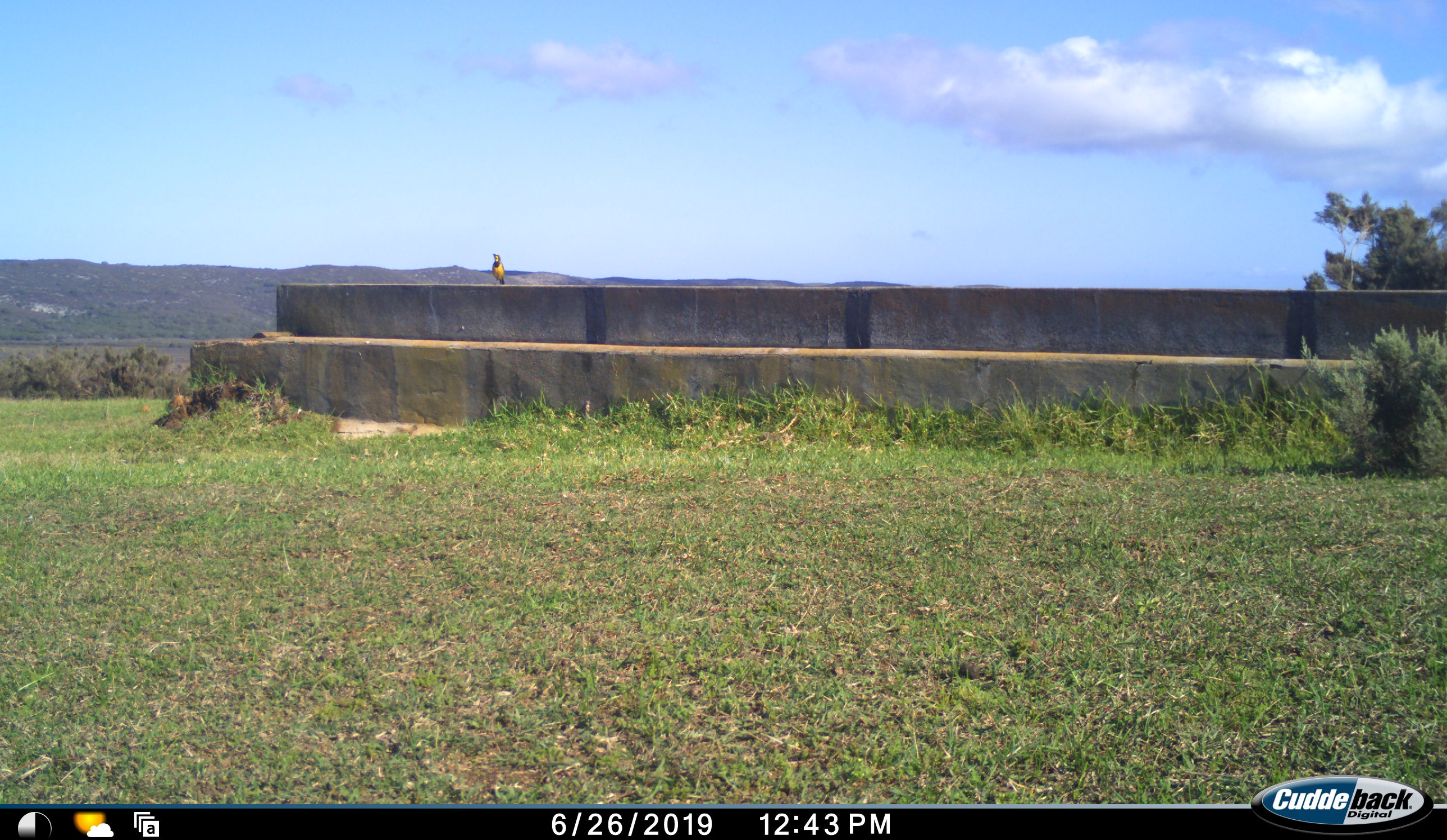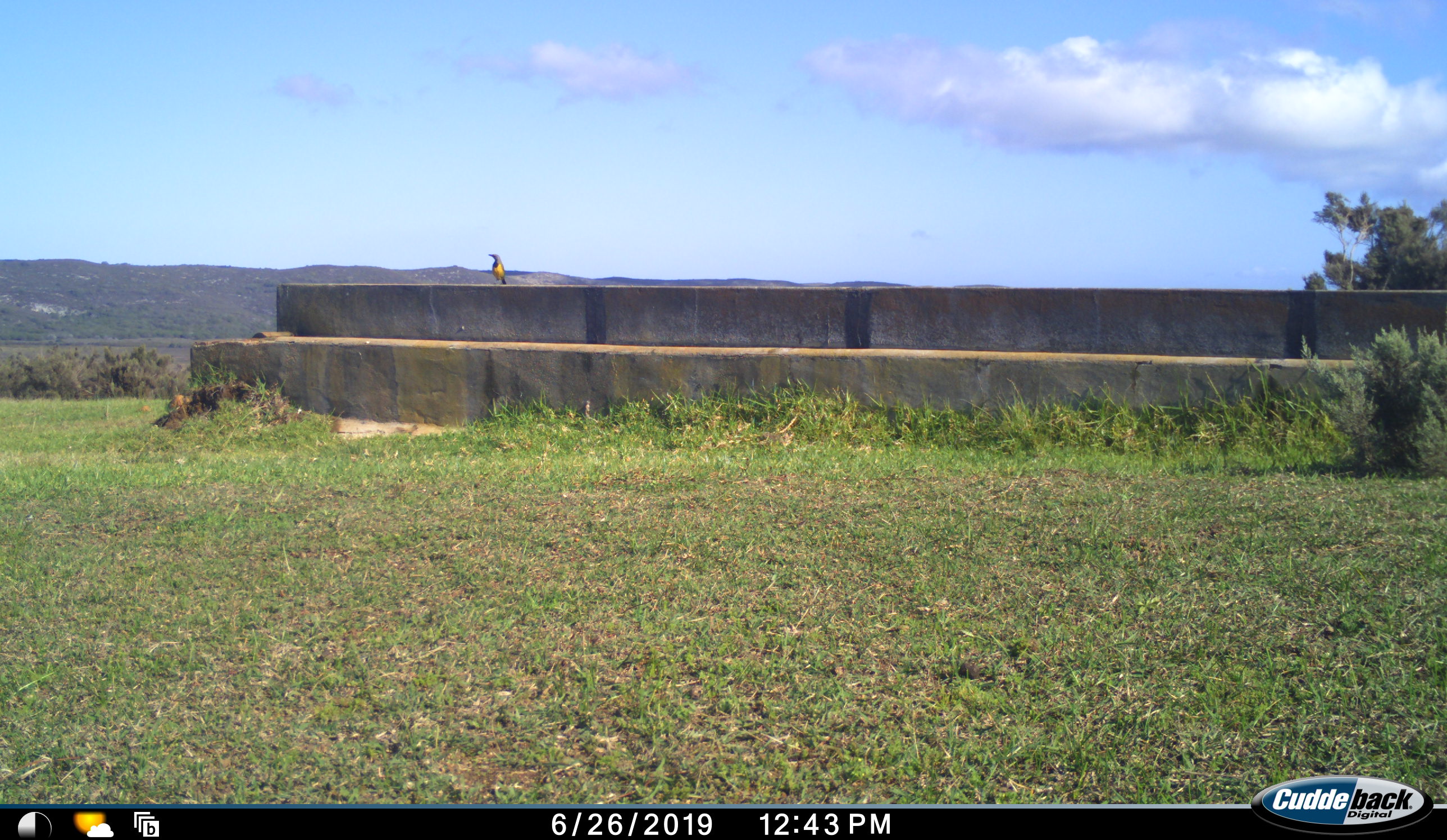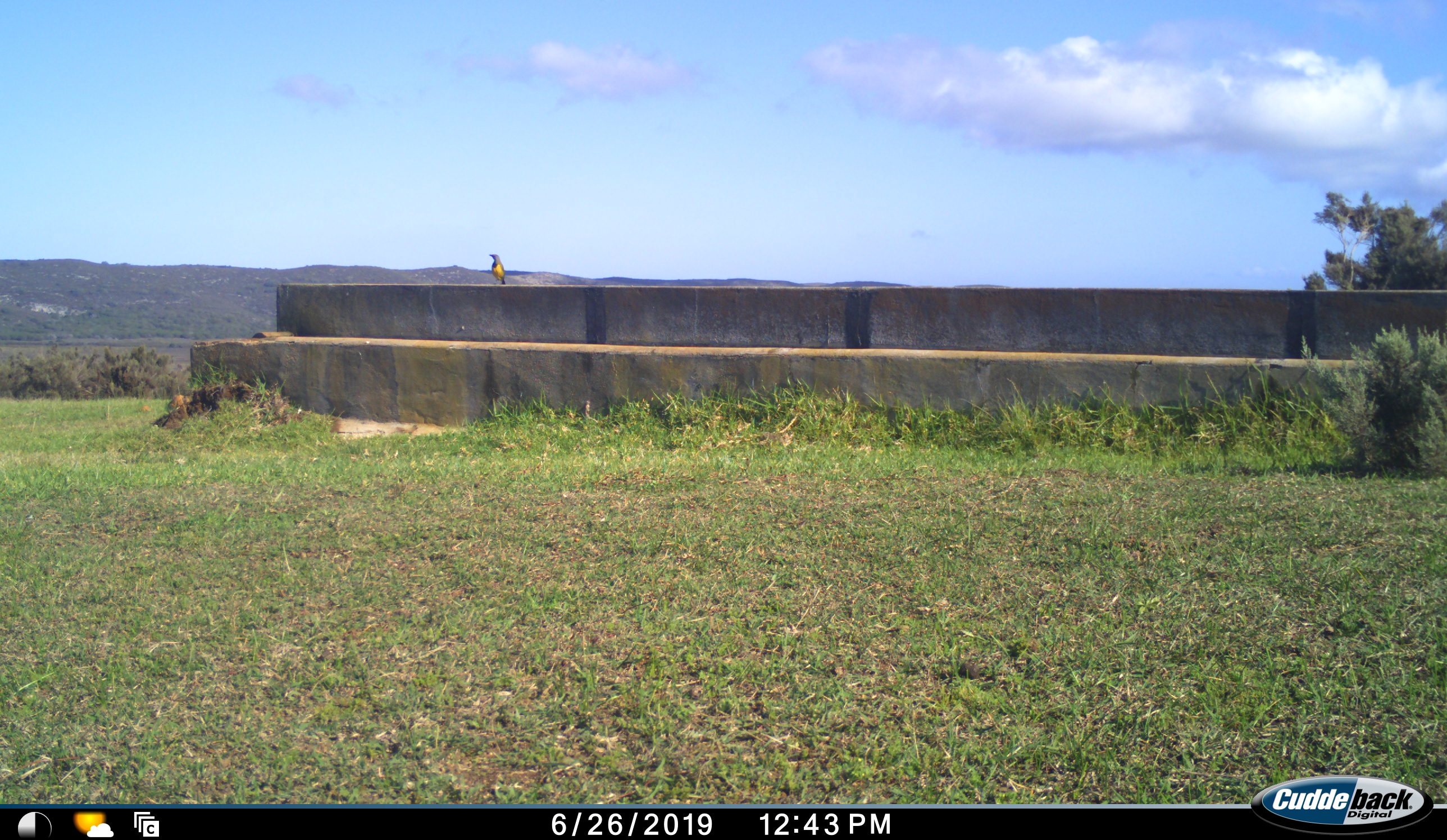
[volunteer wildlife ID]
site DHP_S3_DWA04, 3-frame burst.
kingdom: Animalia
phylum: Chordata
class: Aves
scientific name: Aves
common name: bird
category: birdother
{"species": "birdother (bird) (Aves)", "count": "1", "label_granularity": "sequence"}